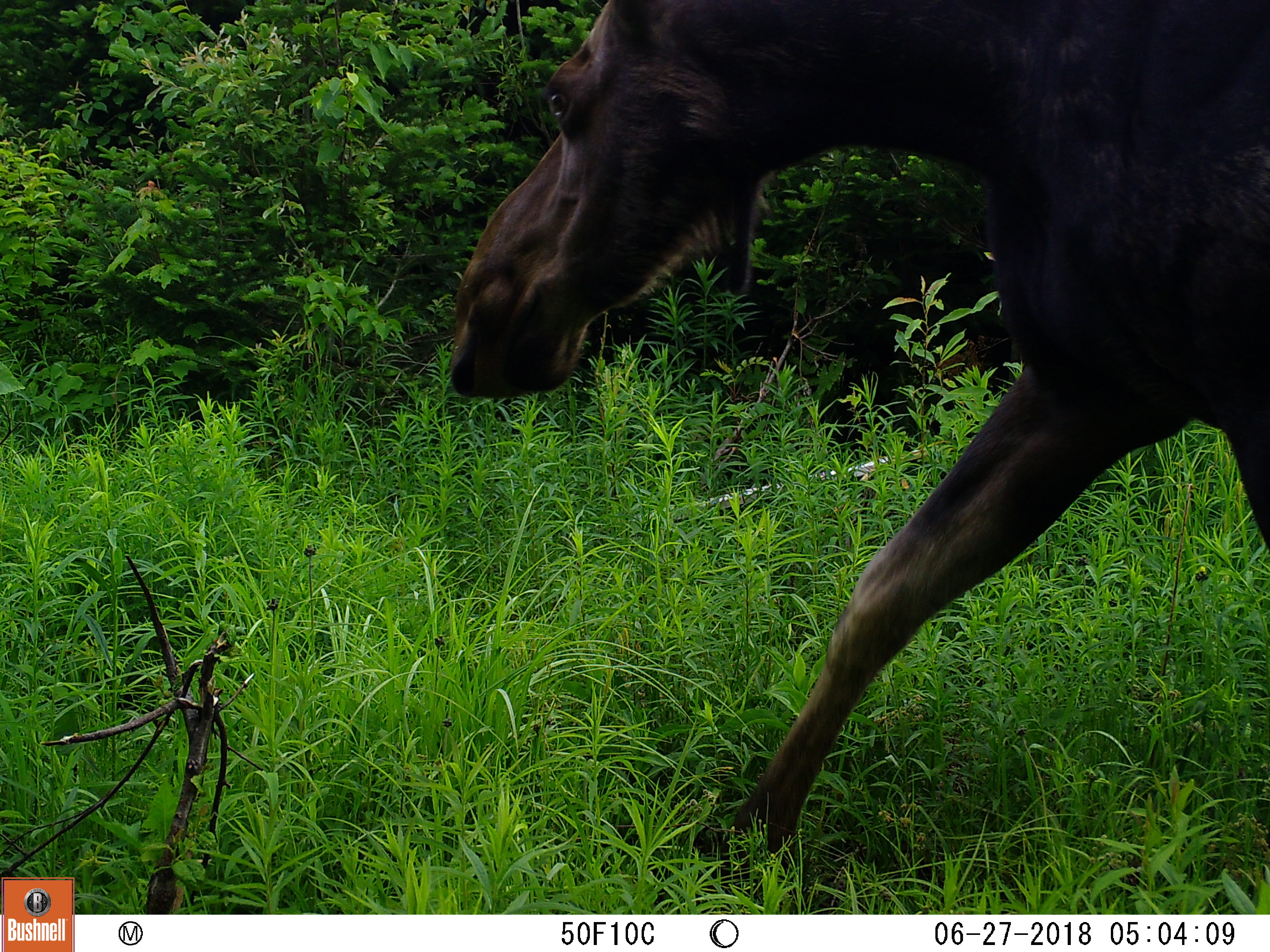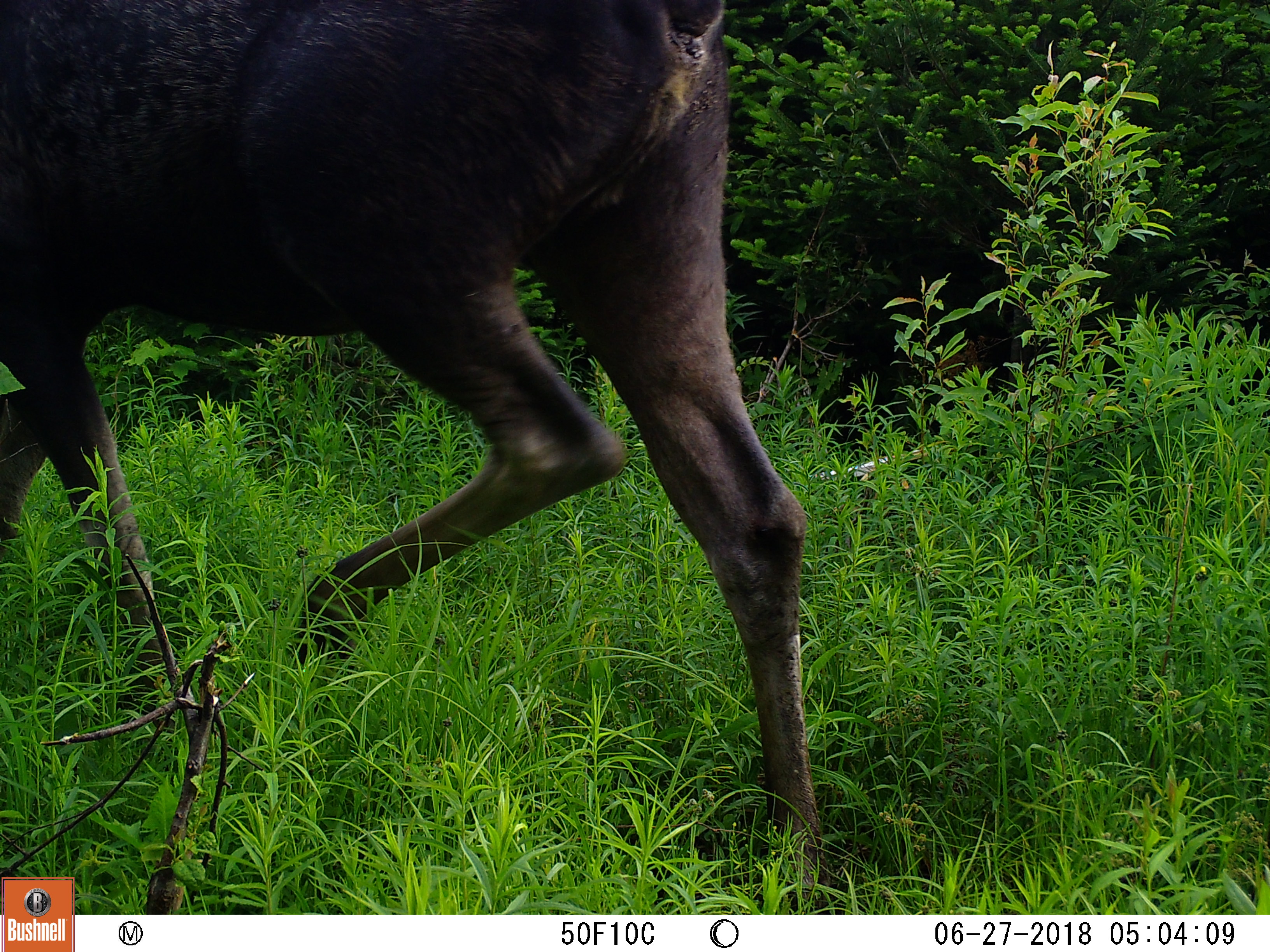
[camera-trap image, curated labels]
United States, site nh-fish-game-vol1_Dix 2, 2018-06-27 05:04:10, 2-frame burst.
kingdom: Animalia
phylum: Chordata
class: Mammalia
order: Artiodactyla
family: Cervidae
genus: Alces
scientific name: Alces alces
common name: moose